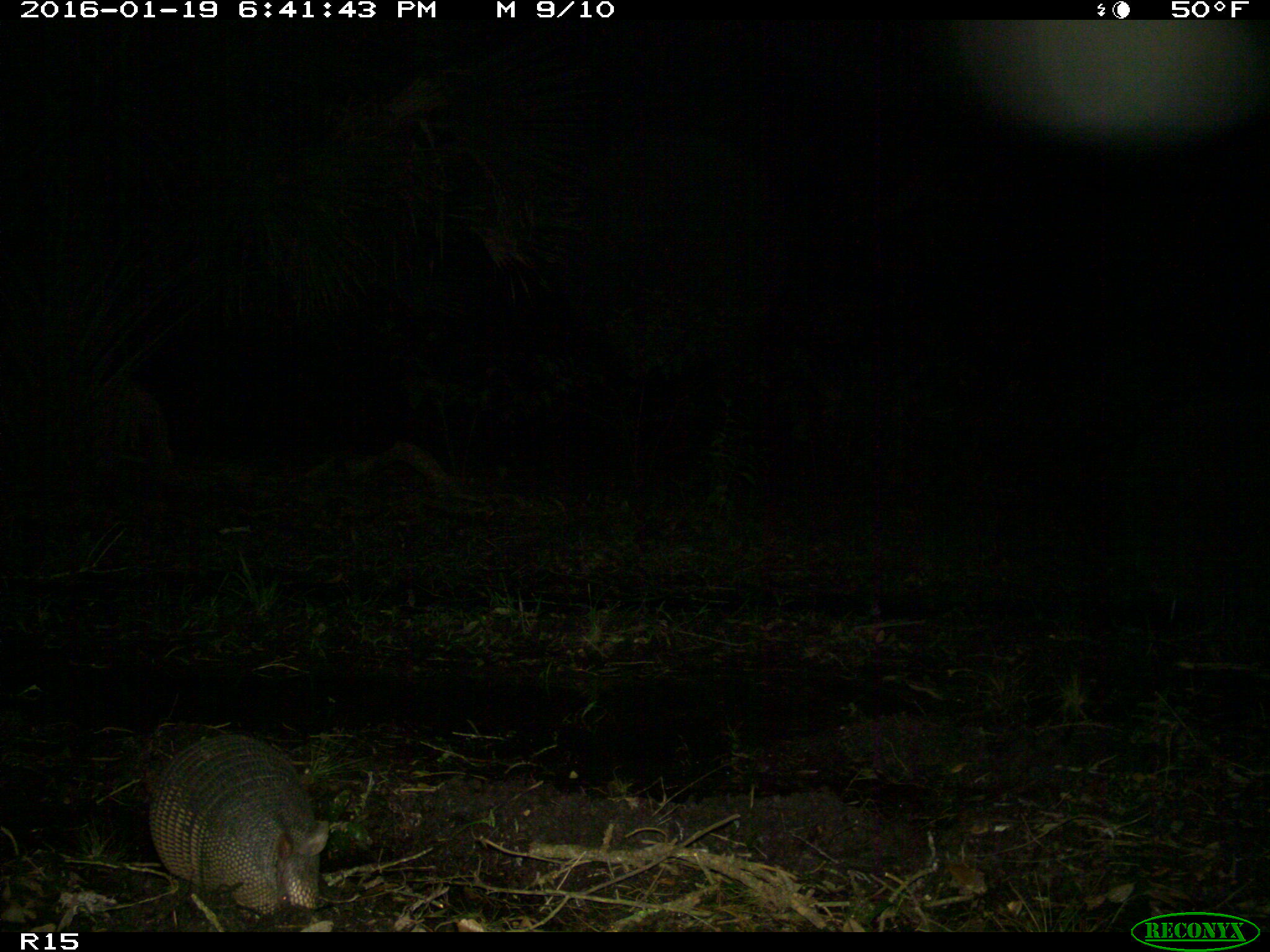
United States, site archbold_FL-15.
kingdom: Animalia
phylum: Chordata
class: Mammalia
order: Cingulata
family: Dasypodidae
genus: Dasypus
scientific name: Dasypus novemcinctus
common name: nine-banded armadillo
Dasypus novemcinctus (nine-banded armadillo).